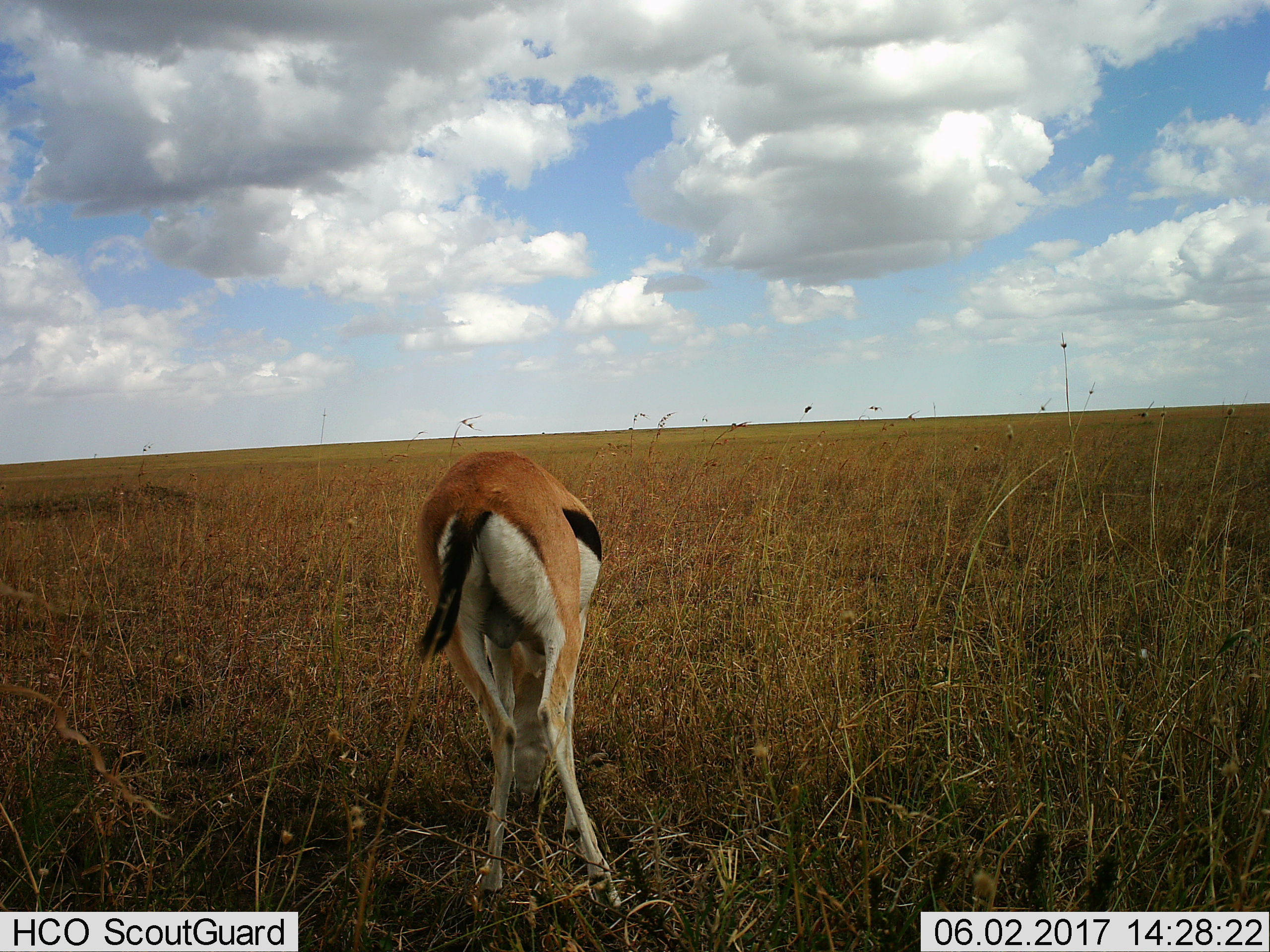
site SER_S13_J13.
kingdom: Animalia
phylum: Chordata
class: Mammalia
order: Artiodactyla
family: Bovidae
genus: Eudorcas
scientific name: Eudorcas thomsonii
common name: thomson's gazelle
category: gazellethomsons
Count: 1.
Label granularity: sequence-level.